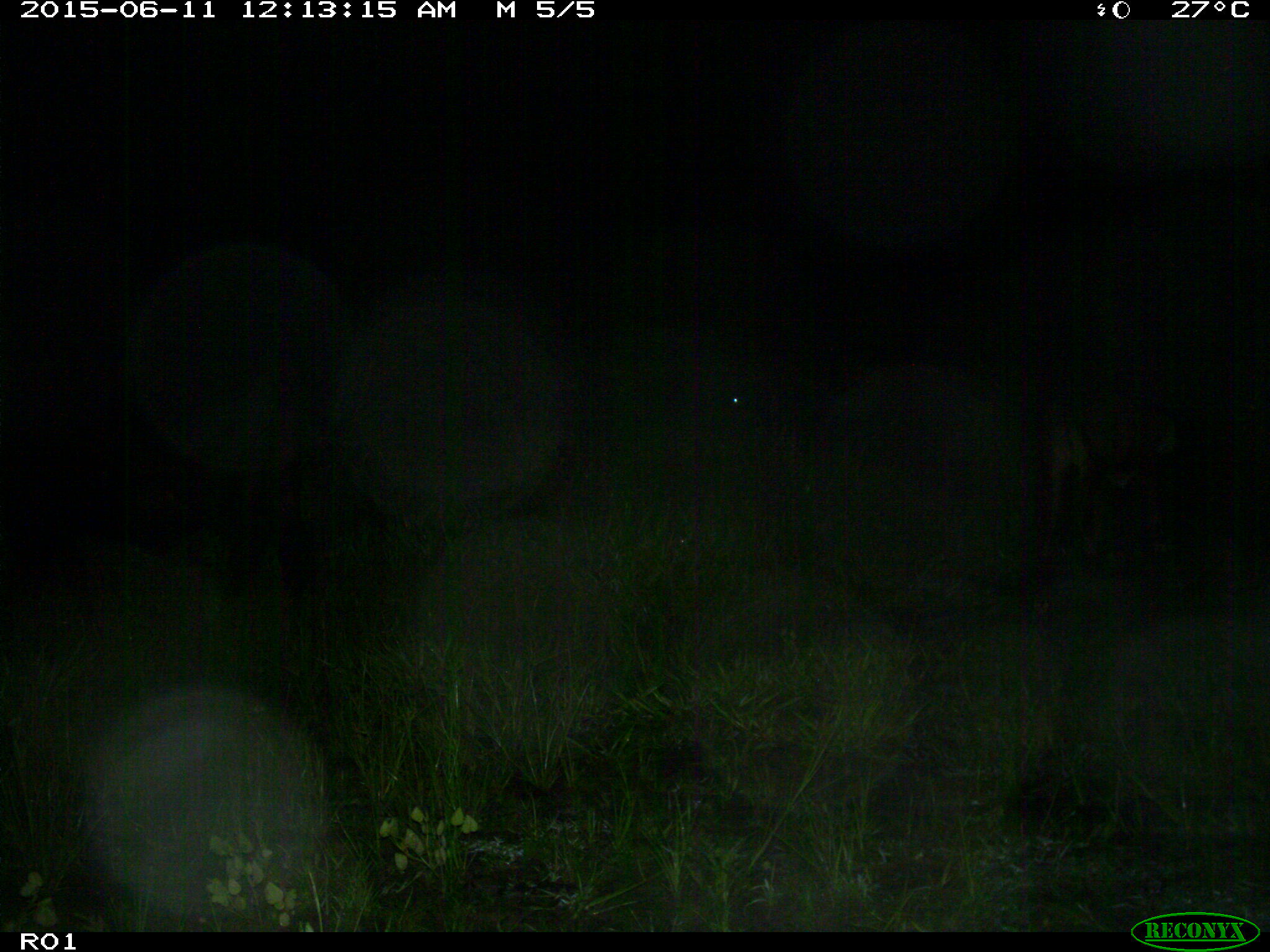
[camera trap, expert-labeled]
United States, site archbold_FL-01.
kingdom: Animalia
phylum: Chordata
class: Mammalia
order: Artiodactyla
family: Bovidae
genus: Bos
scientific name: Bos taurus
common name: domestic cow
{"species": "Bos taurus (domestic cow)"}